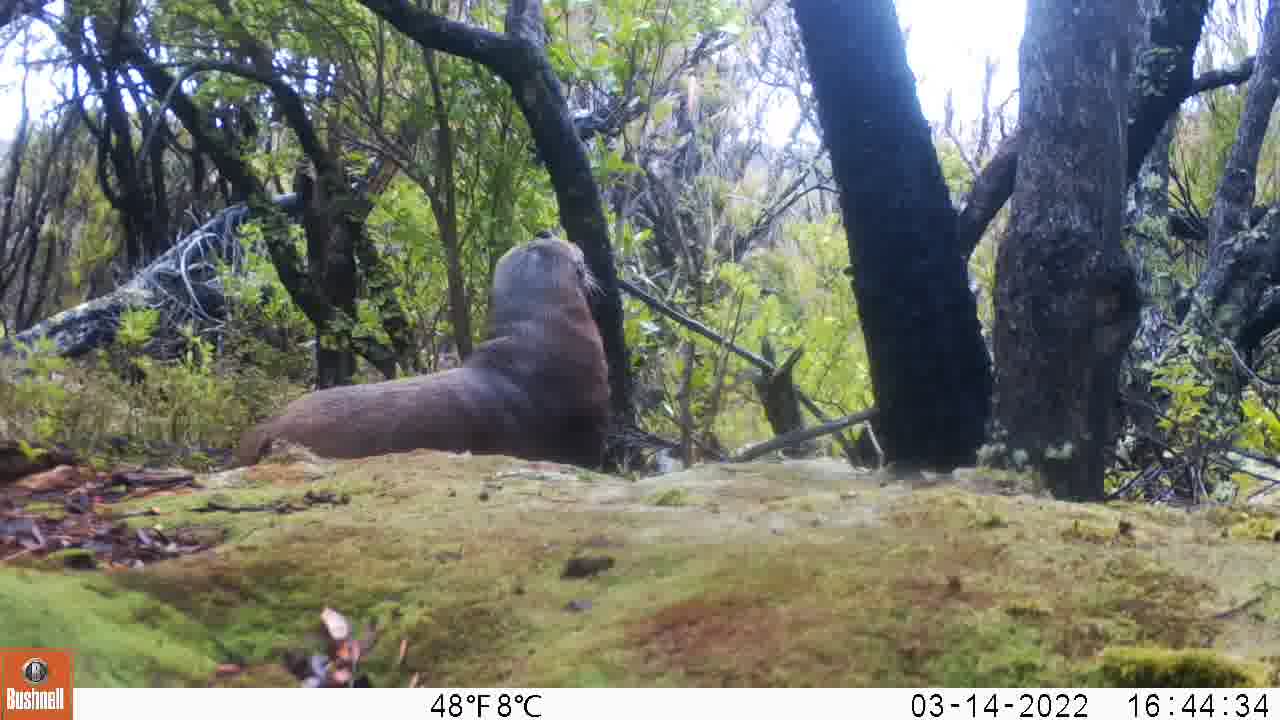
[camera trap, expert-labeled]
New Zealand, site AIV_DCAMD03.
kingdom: Animalia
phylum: Chordata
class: Mammalia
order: Carnivora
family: Otariidae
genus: Phocarctos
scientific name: Phocarctos hookeri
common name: new zealand sea lion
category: sealion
Sealion (new zealand sea lion) (Phocarctos hookeri).